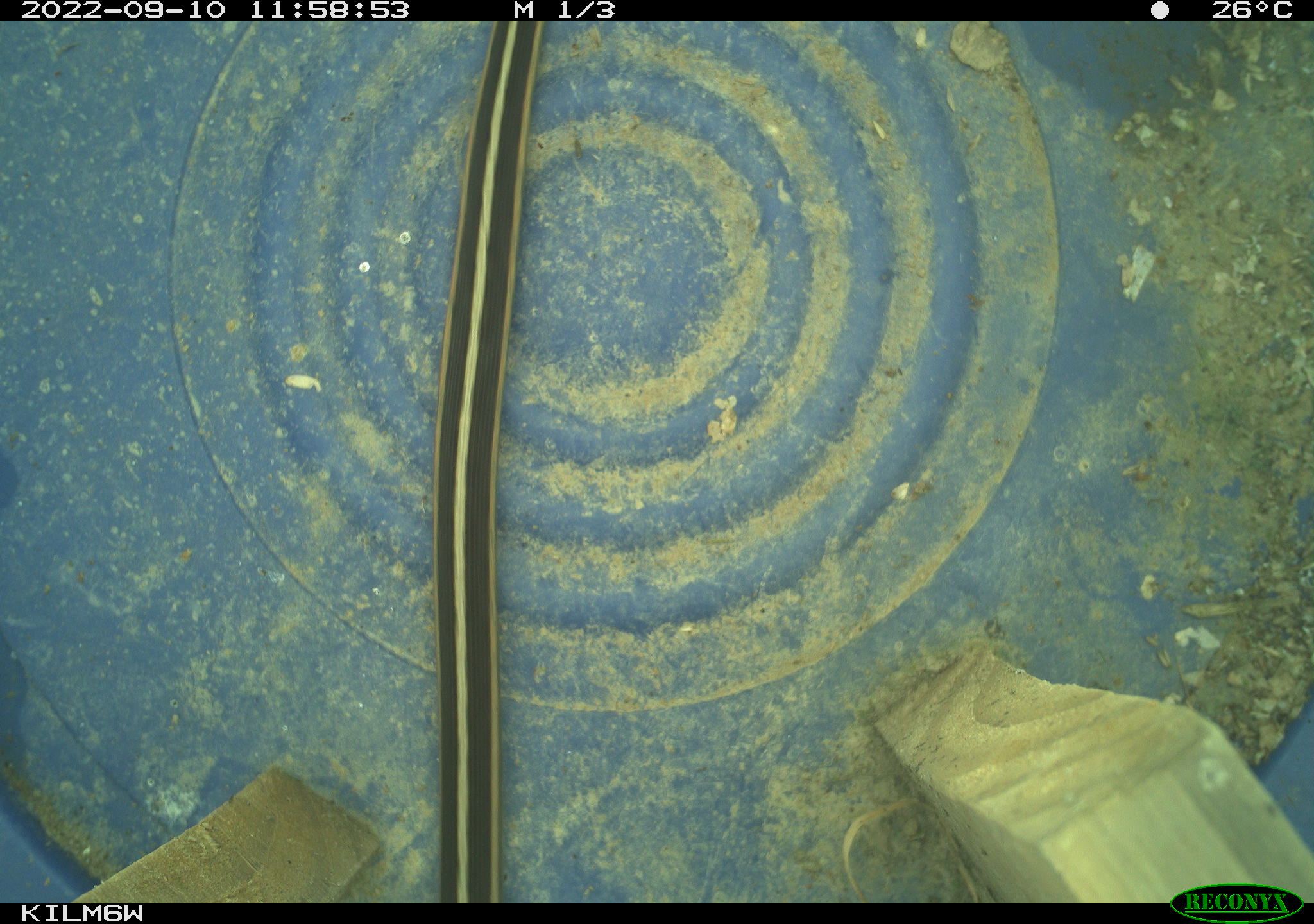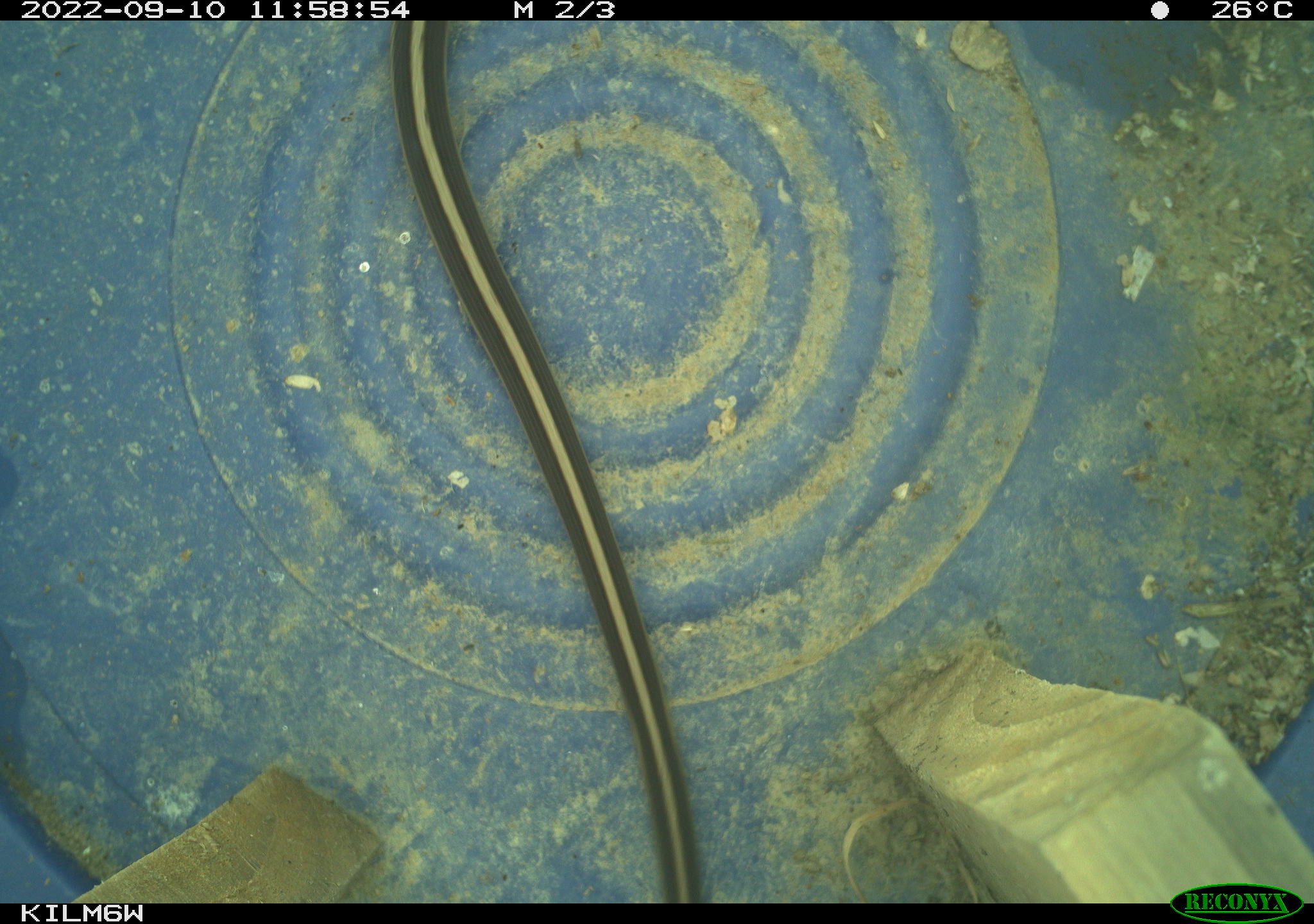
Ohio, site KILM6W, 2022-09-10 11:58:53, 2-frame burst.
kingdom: Animalia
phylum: Chordata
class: Reptilia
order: Squamata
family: Colubridae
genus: Thamnophis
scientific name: Thamnophis sirtalis sirtalis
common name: eastern gartersnake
Eastern gartersnake (Thamnophis sirtalis sirtalis).